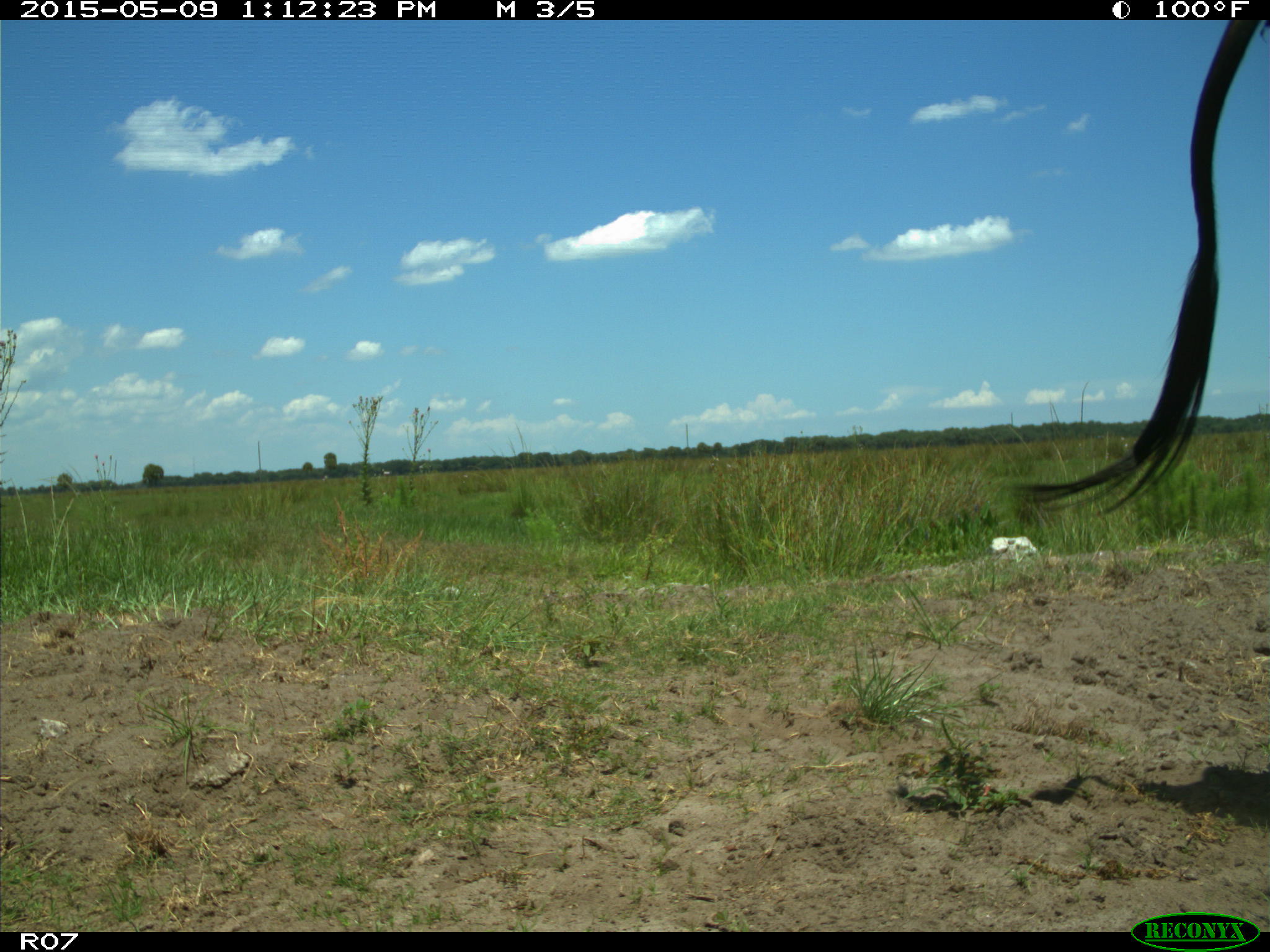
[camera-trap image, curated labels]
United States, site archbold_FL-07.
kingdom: Animalia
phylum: Chordata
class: Mammalia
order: Artiodactyla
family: Bovidae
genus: Bos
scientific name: Bos taurus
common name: domestic cow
Bos taurus (domestic cow).